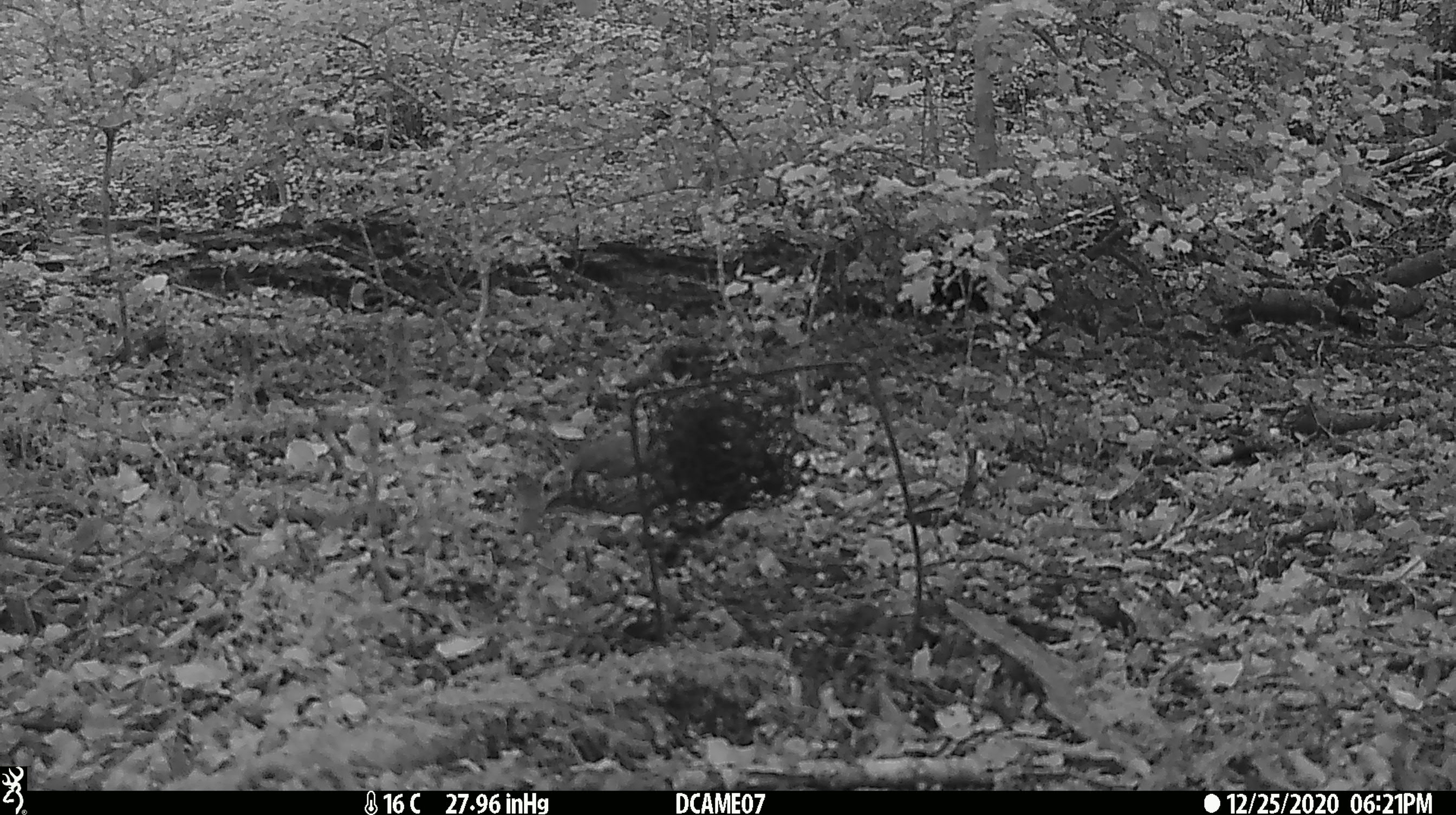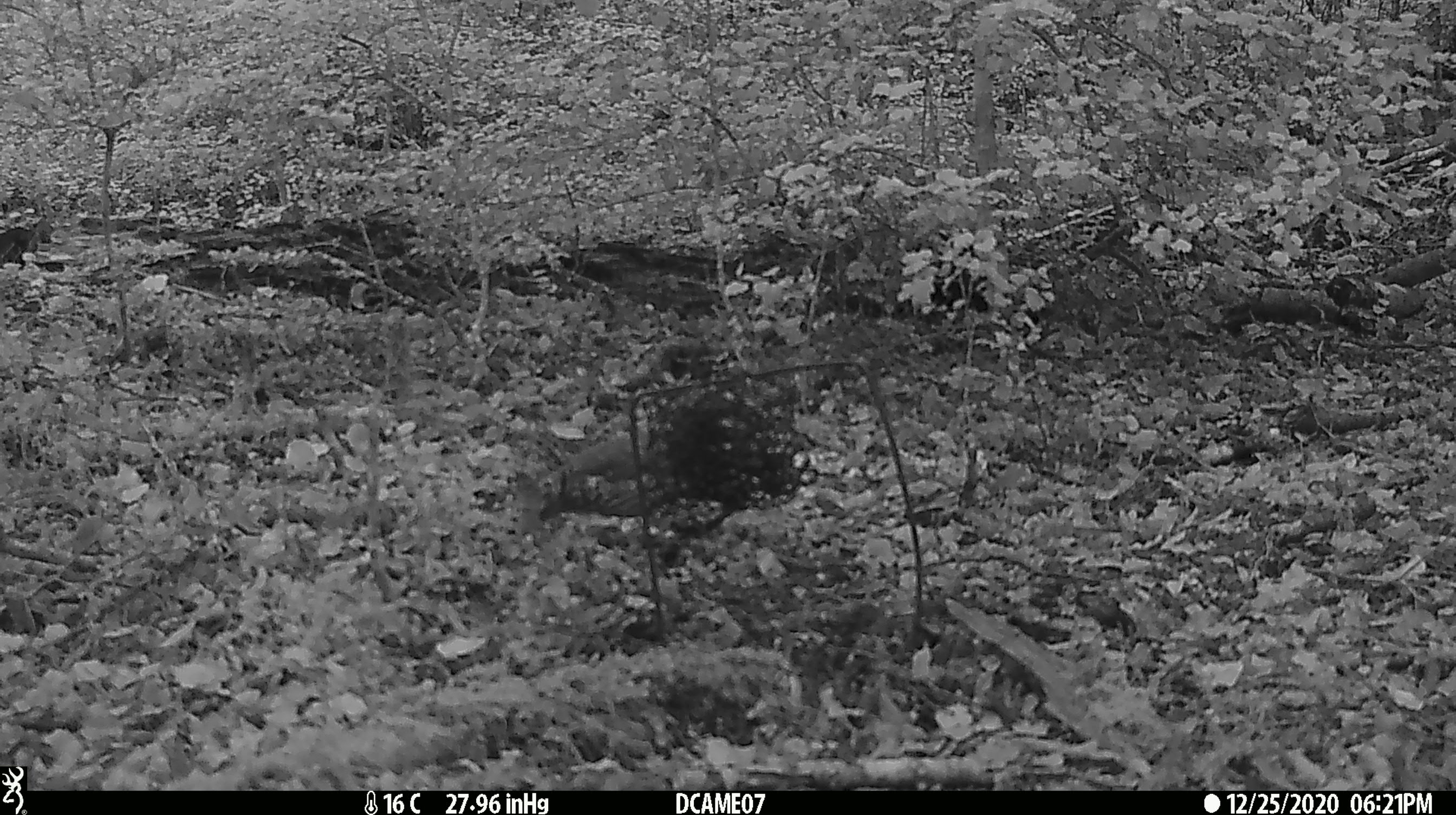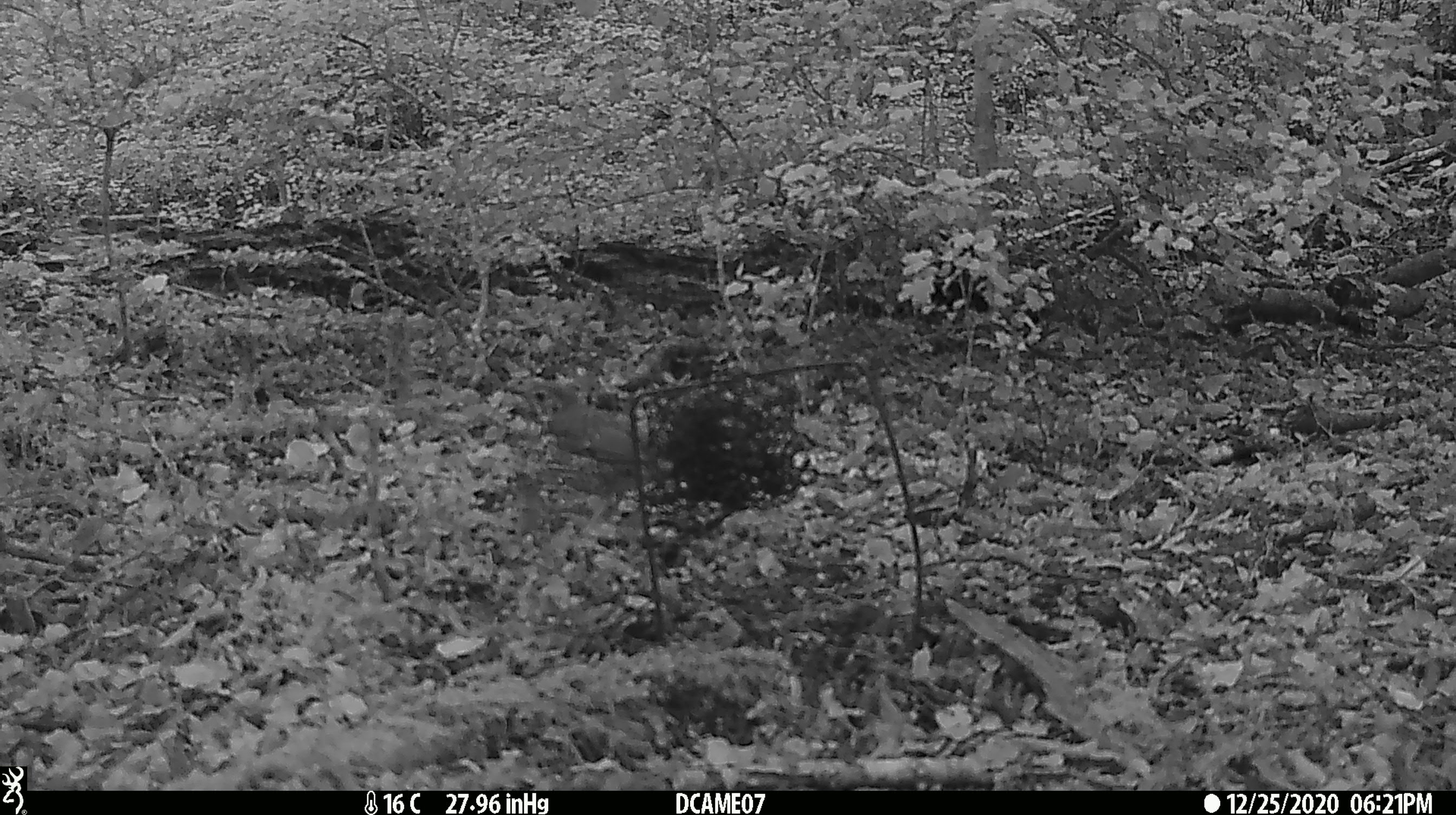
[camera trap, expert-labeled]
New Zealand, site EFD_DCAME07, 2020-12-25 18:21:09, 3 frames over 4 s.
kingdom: Animalia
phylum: Chordata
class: Aves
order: Passeriformes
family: Turdidae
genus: Turdus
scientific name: Turdus philomelos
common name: song thrush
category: thrush